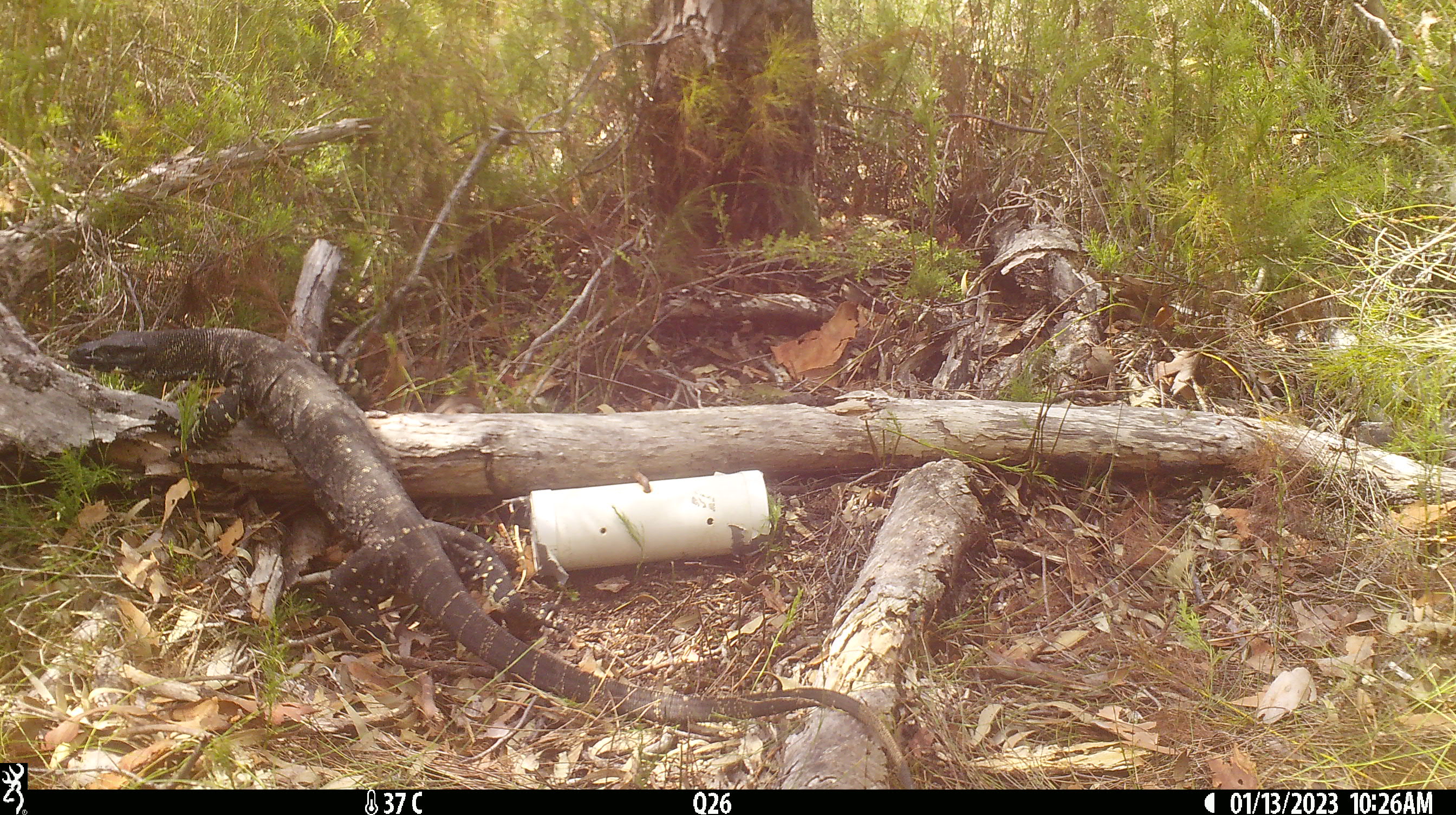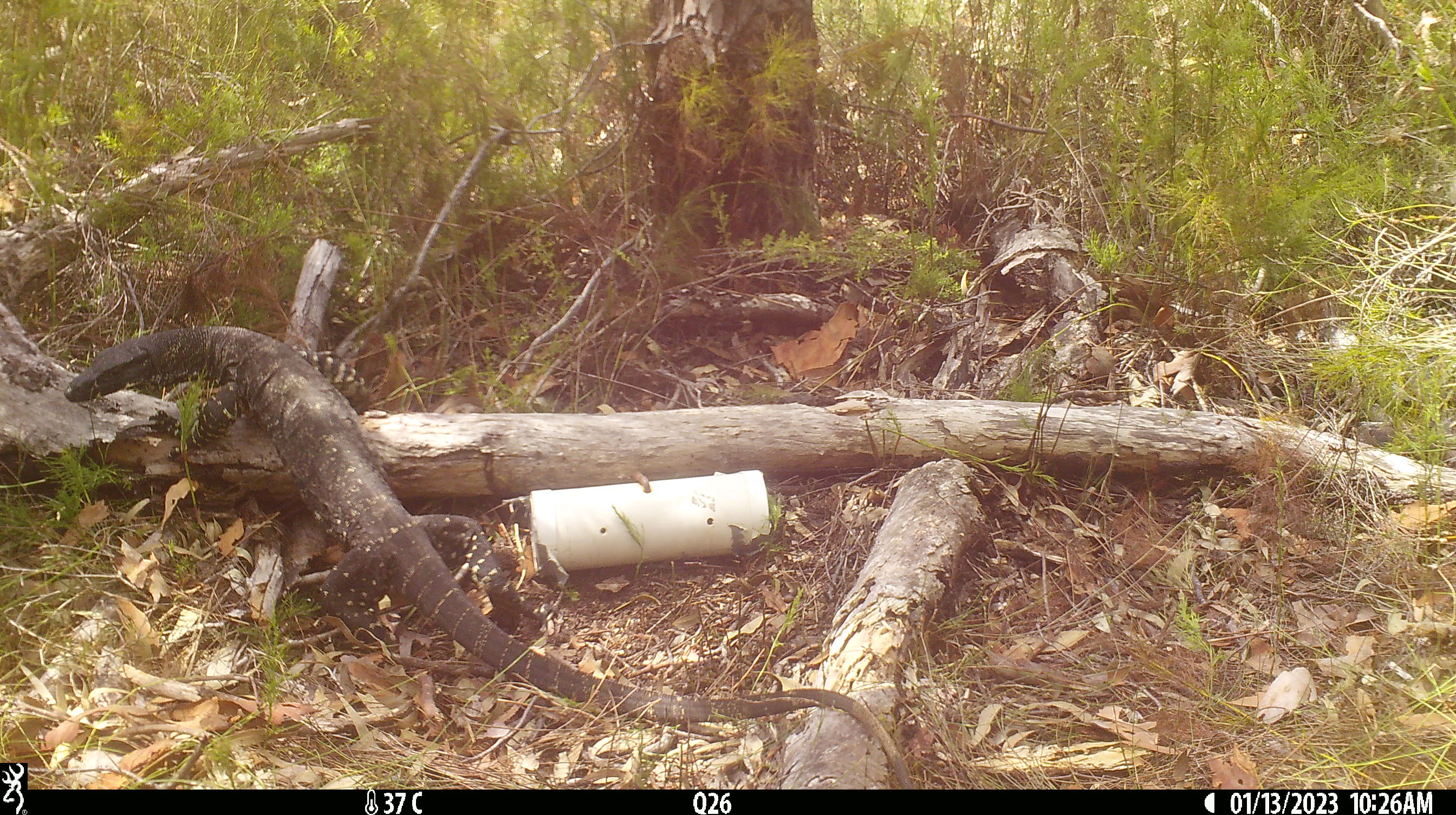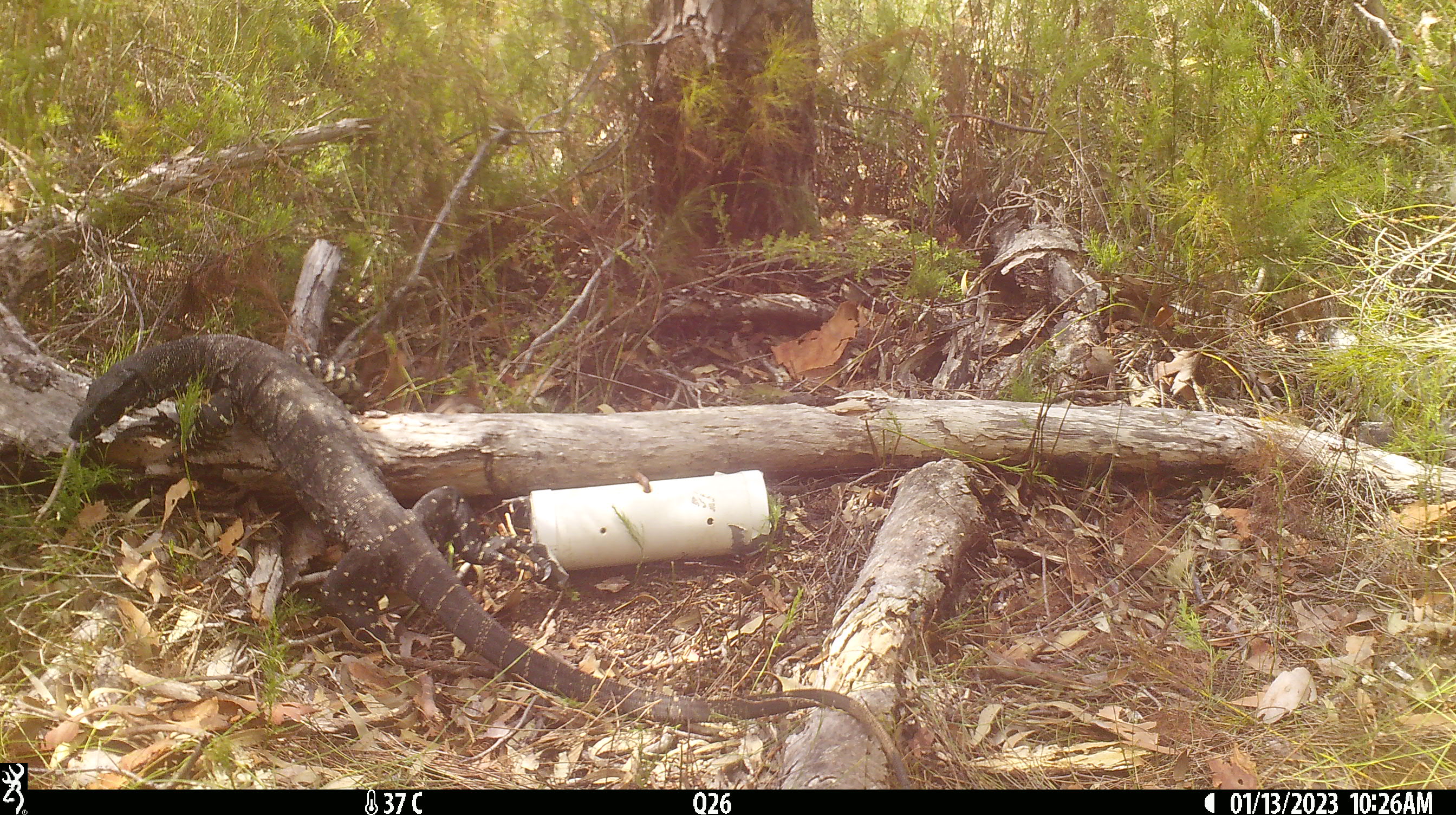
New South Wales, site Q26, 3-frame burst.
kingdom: Animalia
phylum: Chordata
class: Reptilia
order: Squamata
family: Varanidae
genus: Varanus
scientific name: Varanus varius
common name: lace monitor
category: goanna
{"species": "goanna (lace monitor) (Varanus varius)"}